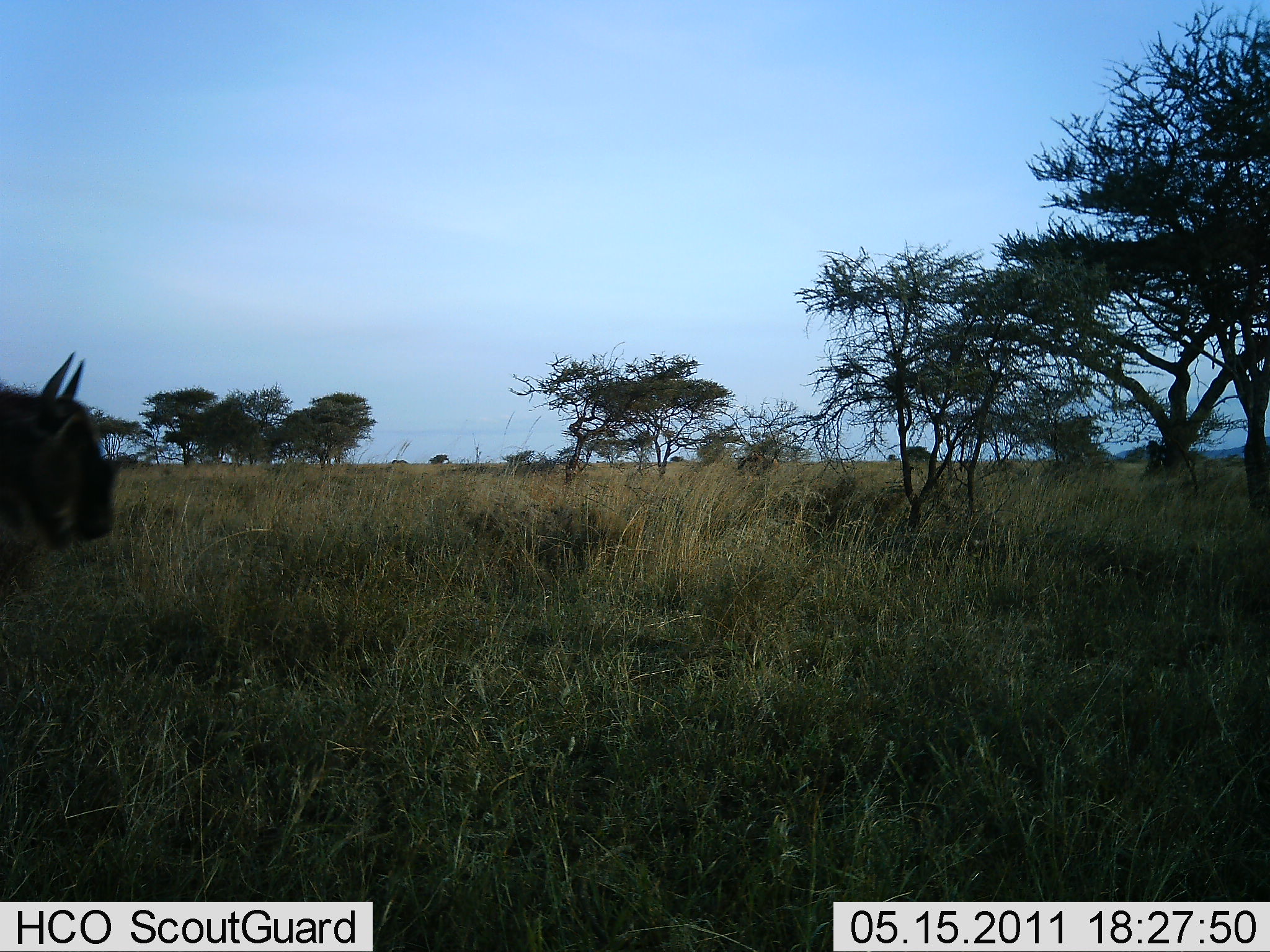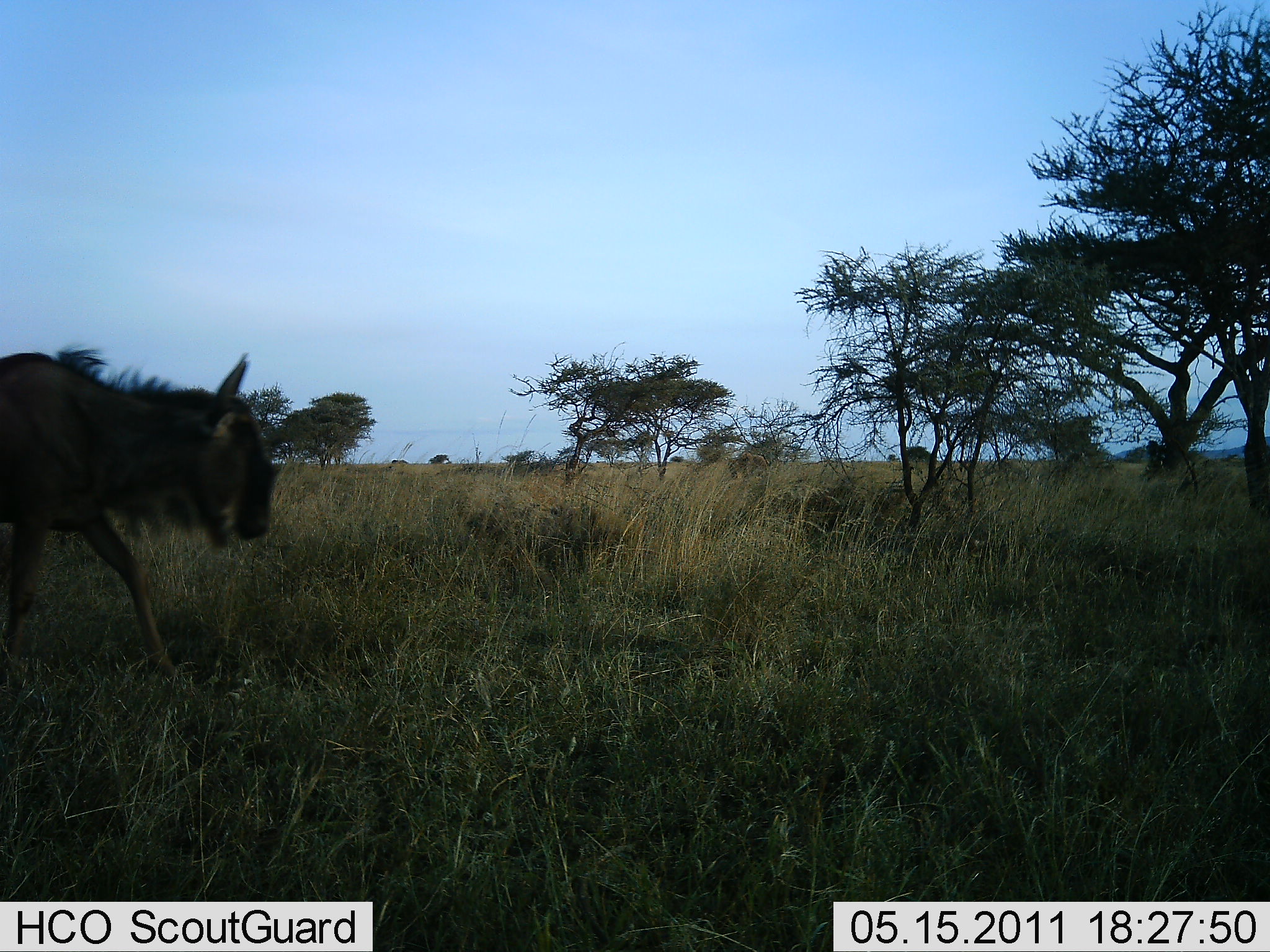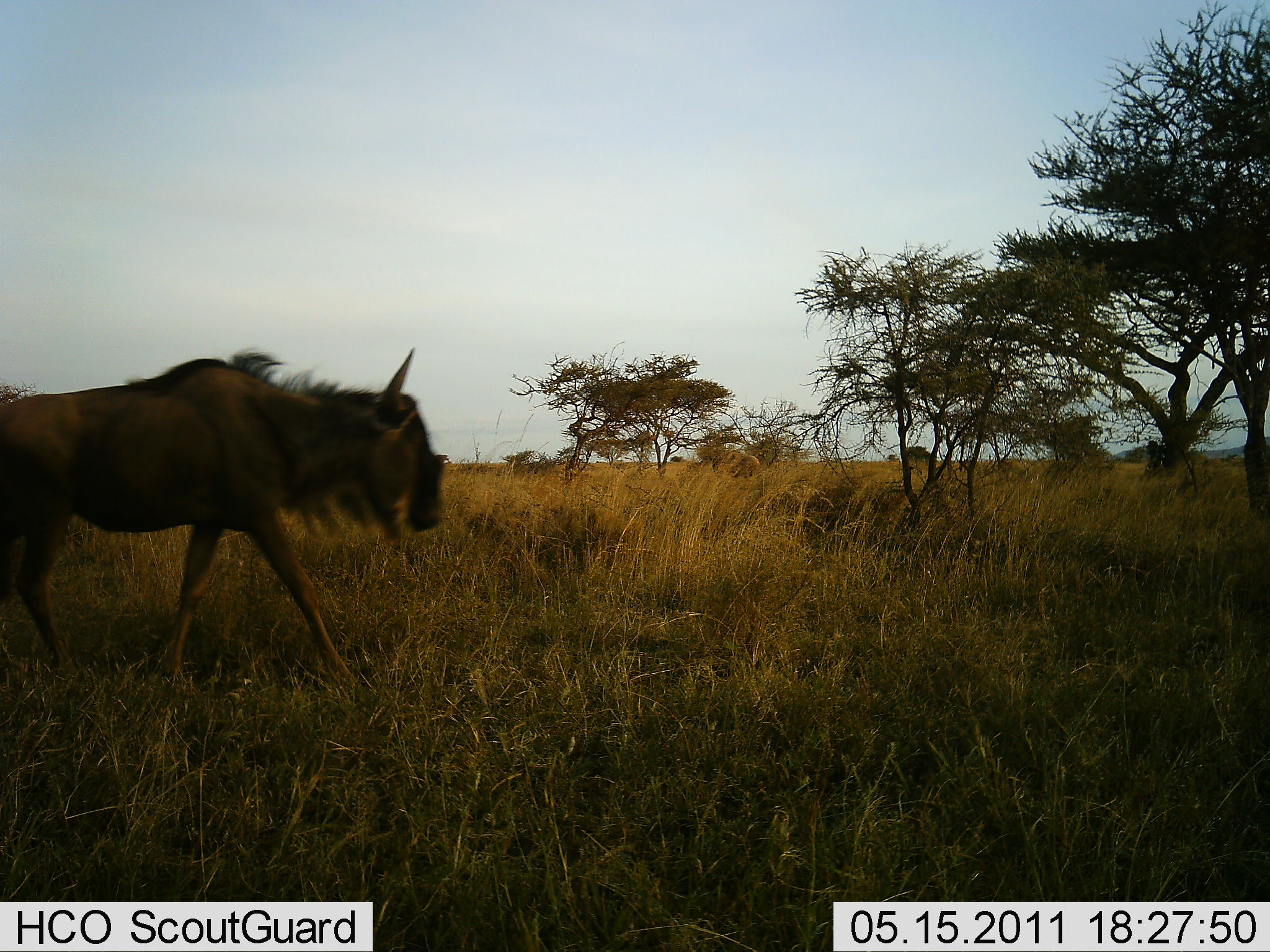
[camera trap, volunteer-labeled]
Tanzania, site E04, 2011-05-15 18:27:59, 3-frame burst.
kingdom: Animalia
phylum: Chordata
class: Mammalia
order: Artiodactyla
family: Bovidae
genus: Connochaetes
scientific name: Connochaetes taurinus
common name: blue wildebeest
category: wildebeest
Wildebeest (blue wildebeest) (Connochaetes taurinus), count 1. Behavior (volunteer vote fractions): standing 9%, resting 0%, moving 100%, interacting 0%. Young present (vote fraction): 0%. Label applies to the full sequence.